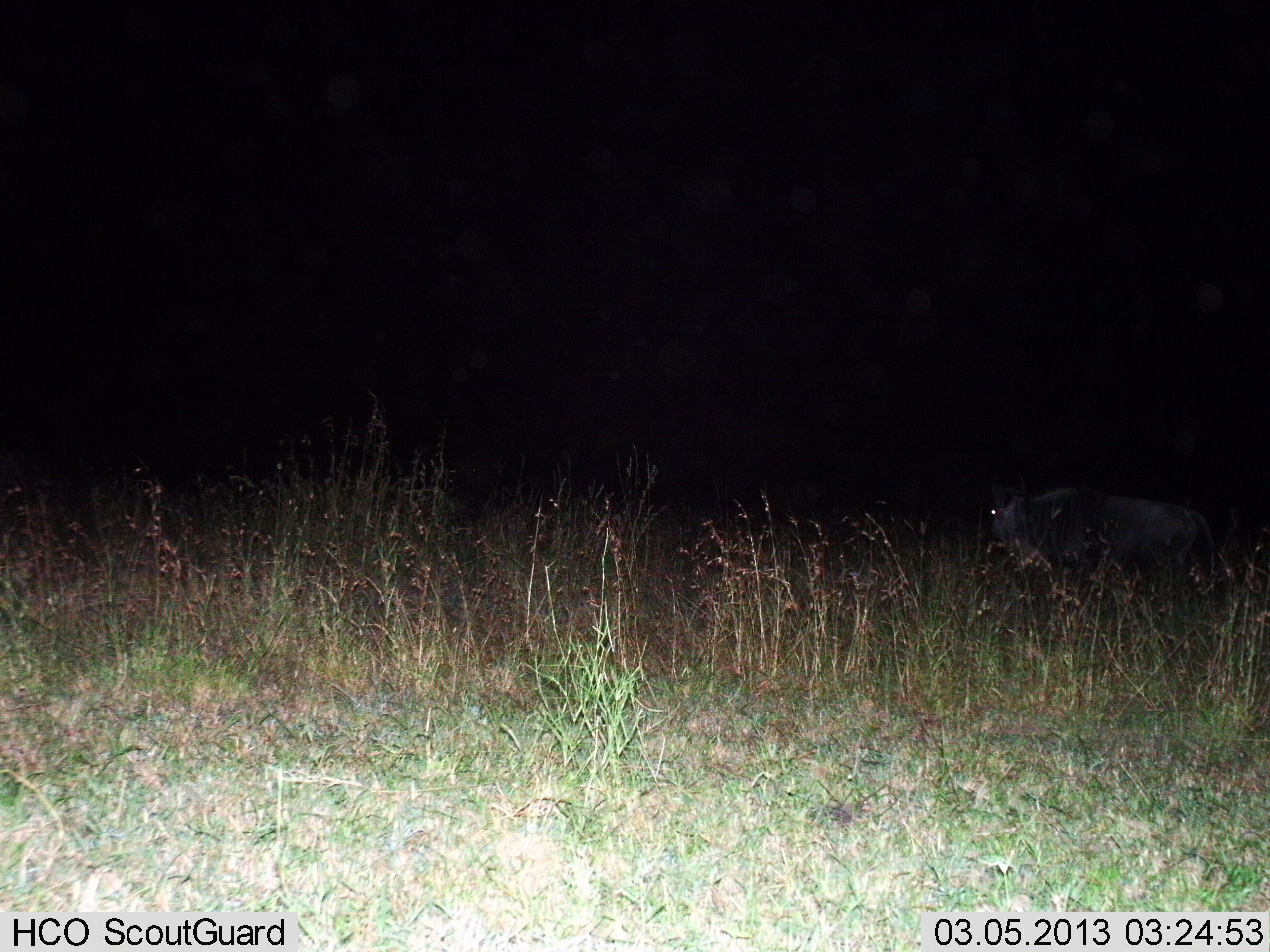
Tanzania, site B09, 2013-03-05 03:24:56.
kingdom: Animalia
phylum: Chordata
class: Mammalia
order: Artiodactyla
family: Bovidae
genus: Connochaetes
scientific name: Connochaetes taurinus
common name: blue wildebeest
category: wildebeest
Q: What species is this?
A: Wildebeest (blue wildebeest) (Connochaetes taurinus).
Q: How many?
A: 1.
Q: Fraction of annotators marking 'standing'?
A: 50%.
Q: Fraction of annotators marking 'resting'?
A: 0%.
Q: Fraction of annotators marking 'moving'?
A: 50%.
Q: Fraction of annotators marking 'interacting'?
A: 0%.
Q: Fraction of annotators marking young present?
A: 7%.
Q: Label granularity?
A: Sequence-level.